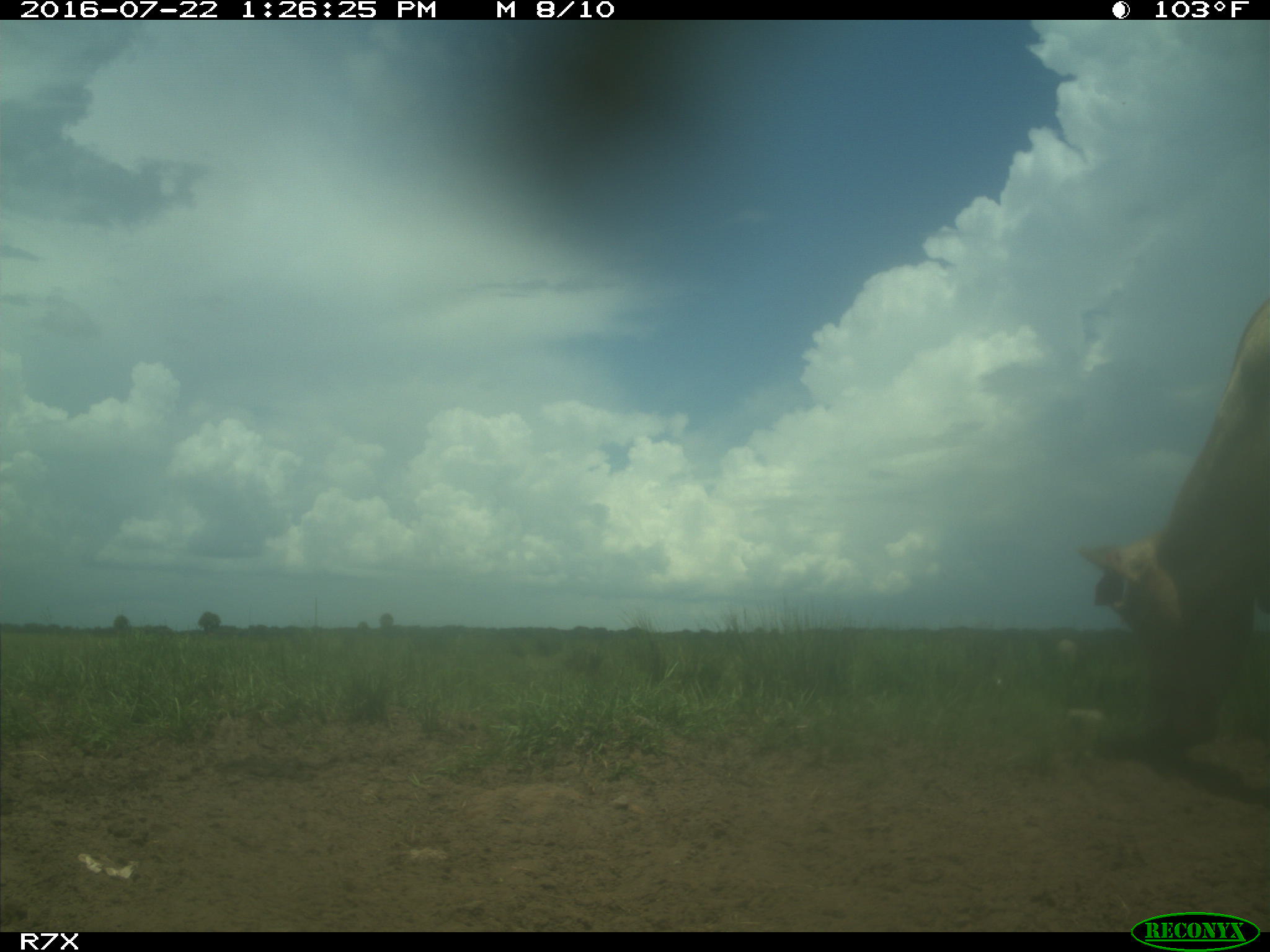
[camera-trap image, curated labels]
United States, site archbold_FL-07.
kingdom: Animalia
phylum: Chordata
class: Mammalia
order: Artiodactyla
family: Bovidae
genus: Bos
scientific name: Bos taurus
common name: domestic cow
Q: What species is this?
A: Bos taurus (domestic cow).